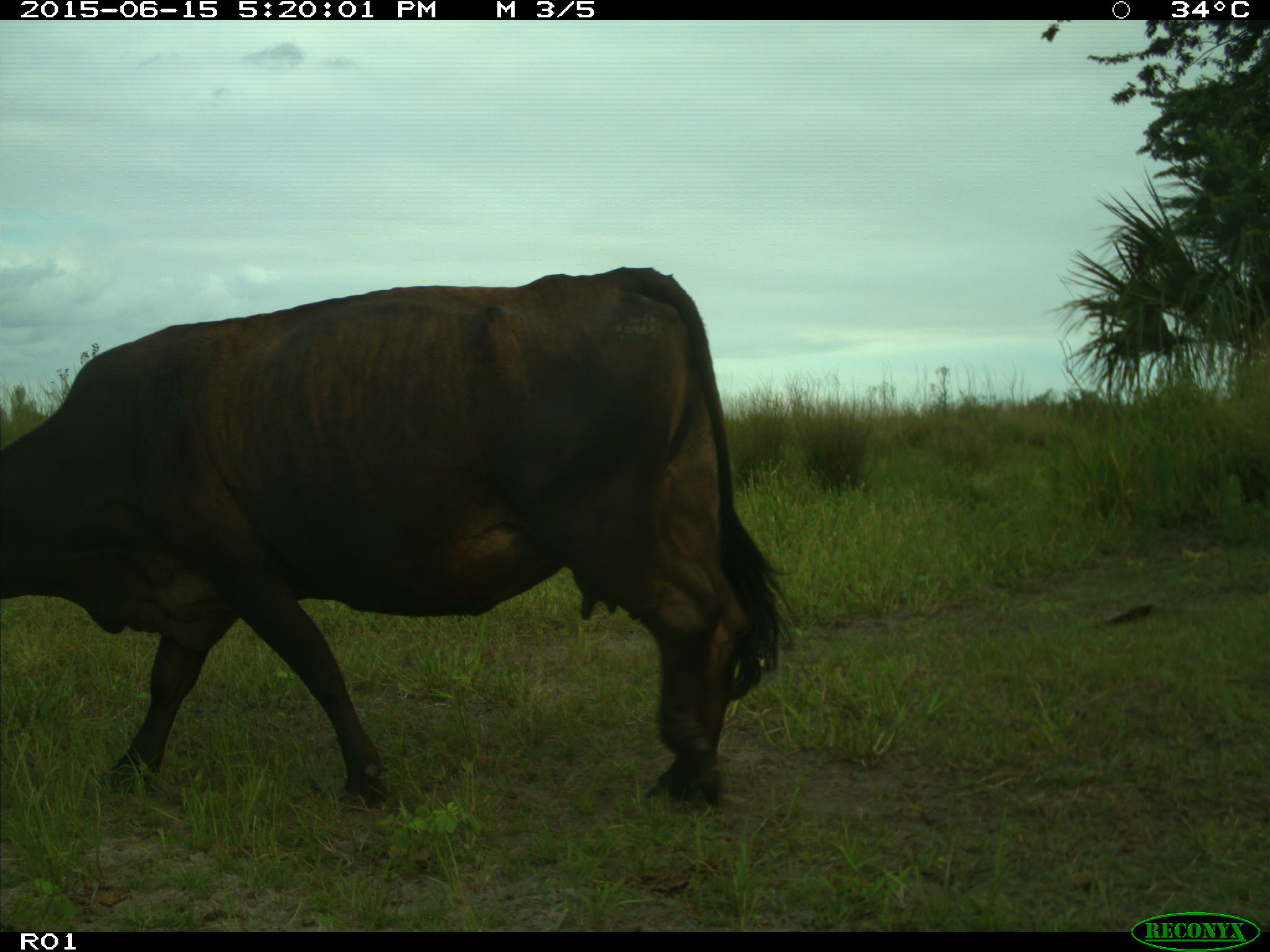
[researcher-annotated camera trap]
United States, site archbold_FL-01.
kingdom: Animalia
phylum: Chordata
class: Mammalia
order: Artiodactyla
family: Bovidae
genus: Bos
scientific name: Bos taurus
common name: domestic cow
Bos taurus (domestic cow).